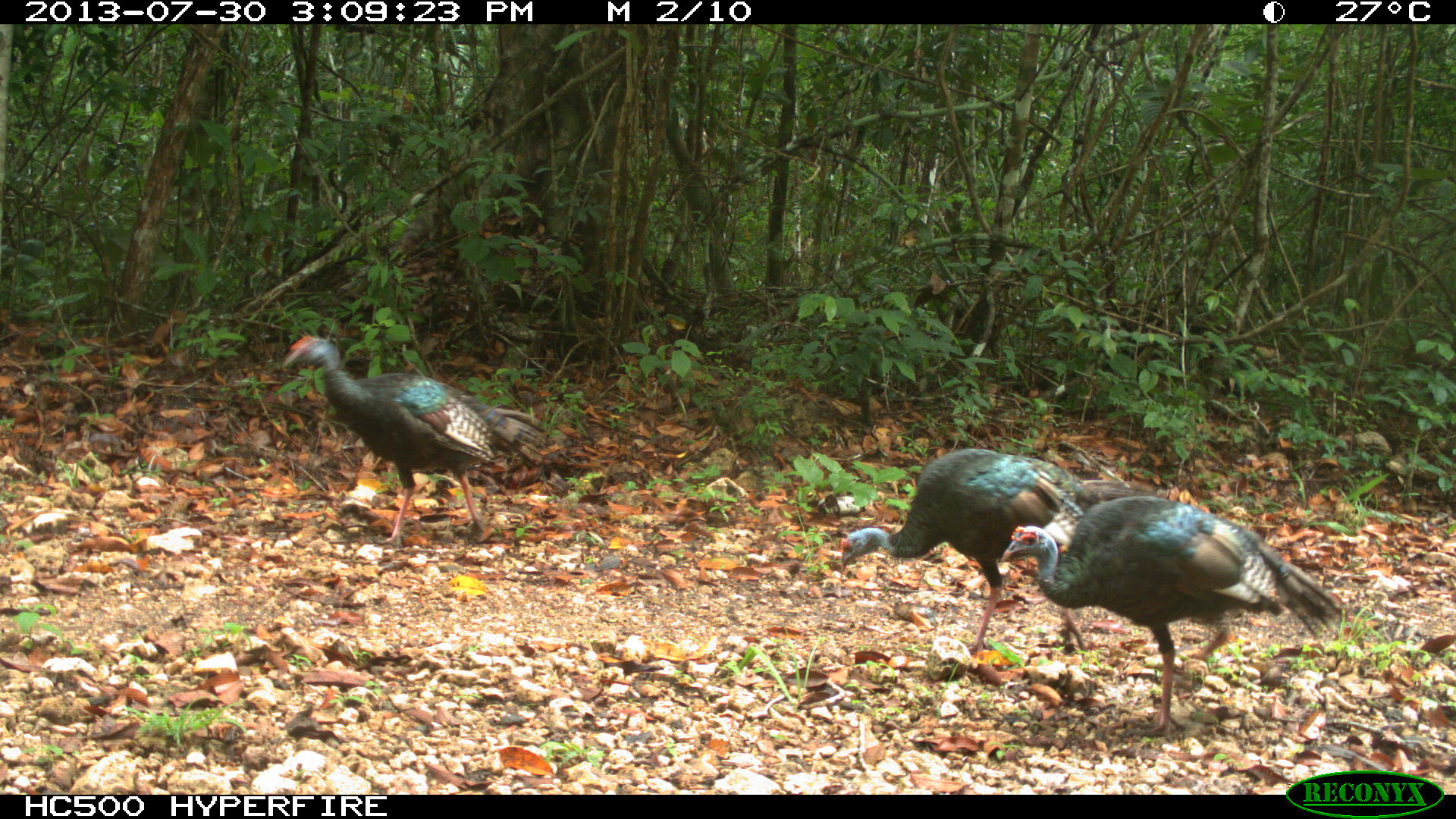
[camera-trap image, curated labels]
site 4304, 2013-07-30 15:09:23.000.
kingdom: Animalia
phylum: Chordata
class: Aves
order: Galliformes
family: Phasianidae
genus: Meleagris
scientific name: Meleagris ocellata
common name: ocellated turkey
Meleagris ocellata (ocellated turkey), count 4.